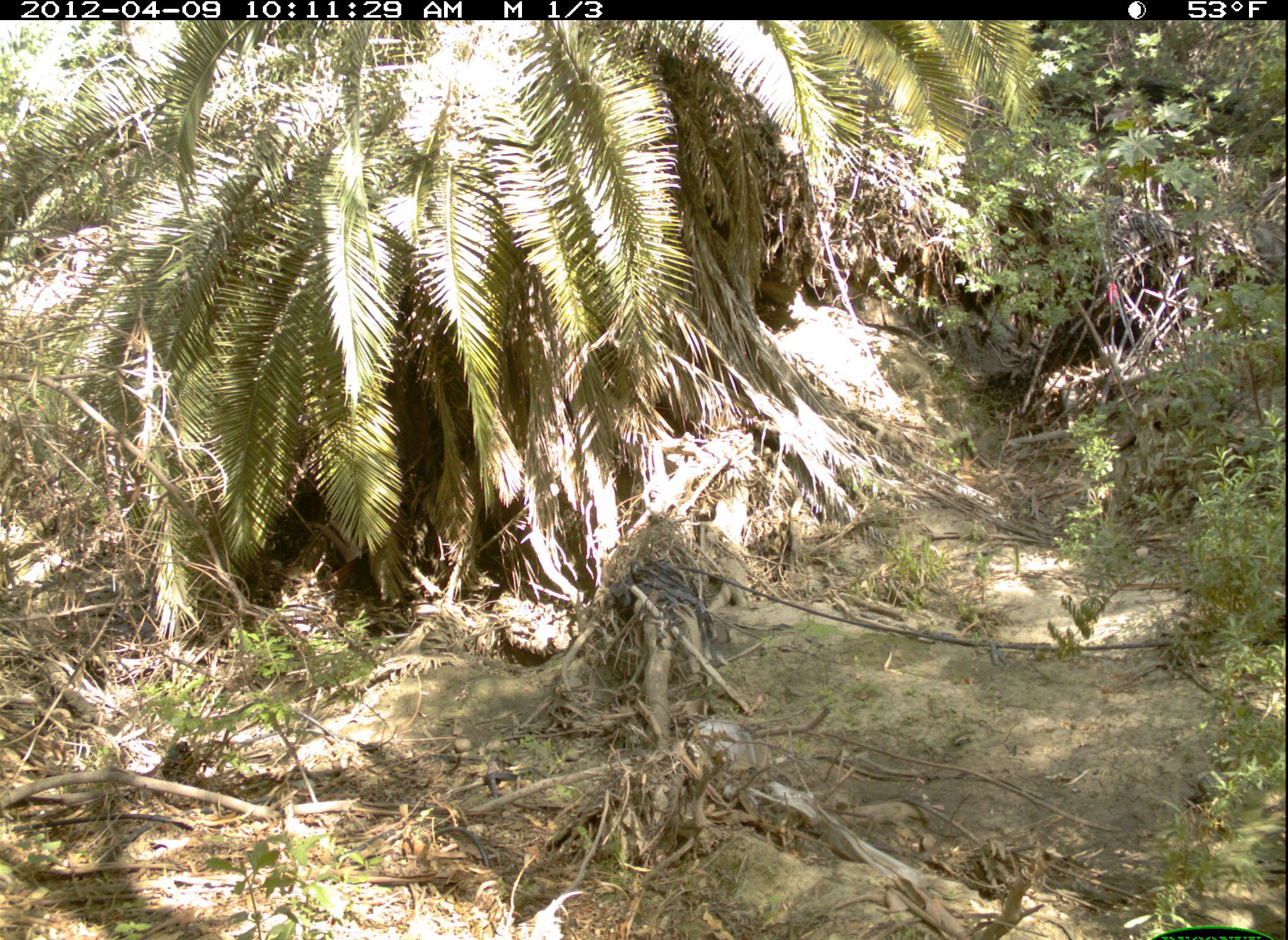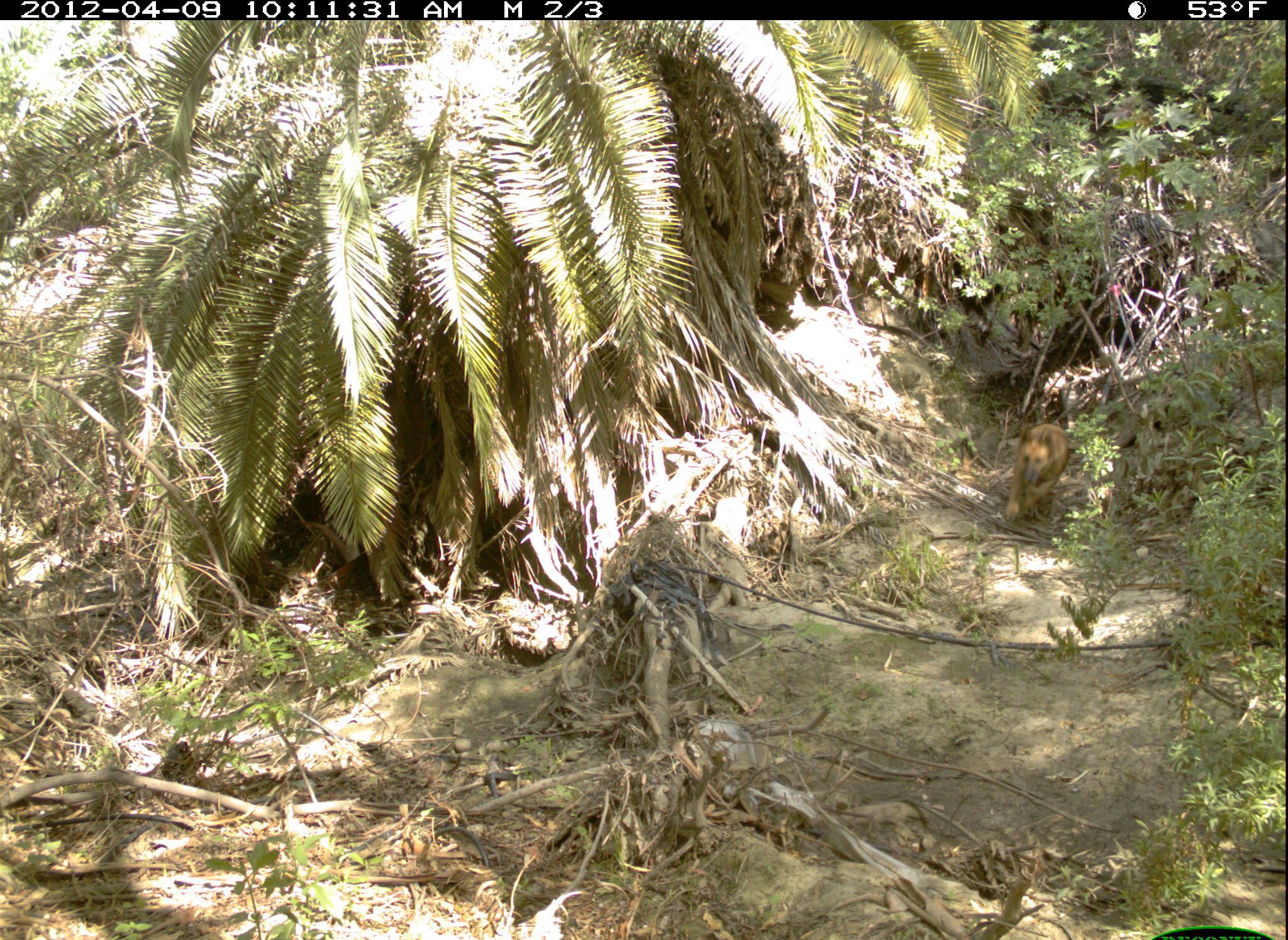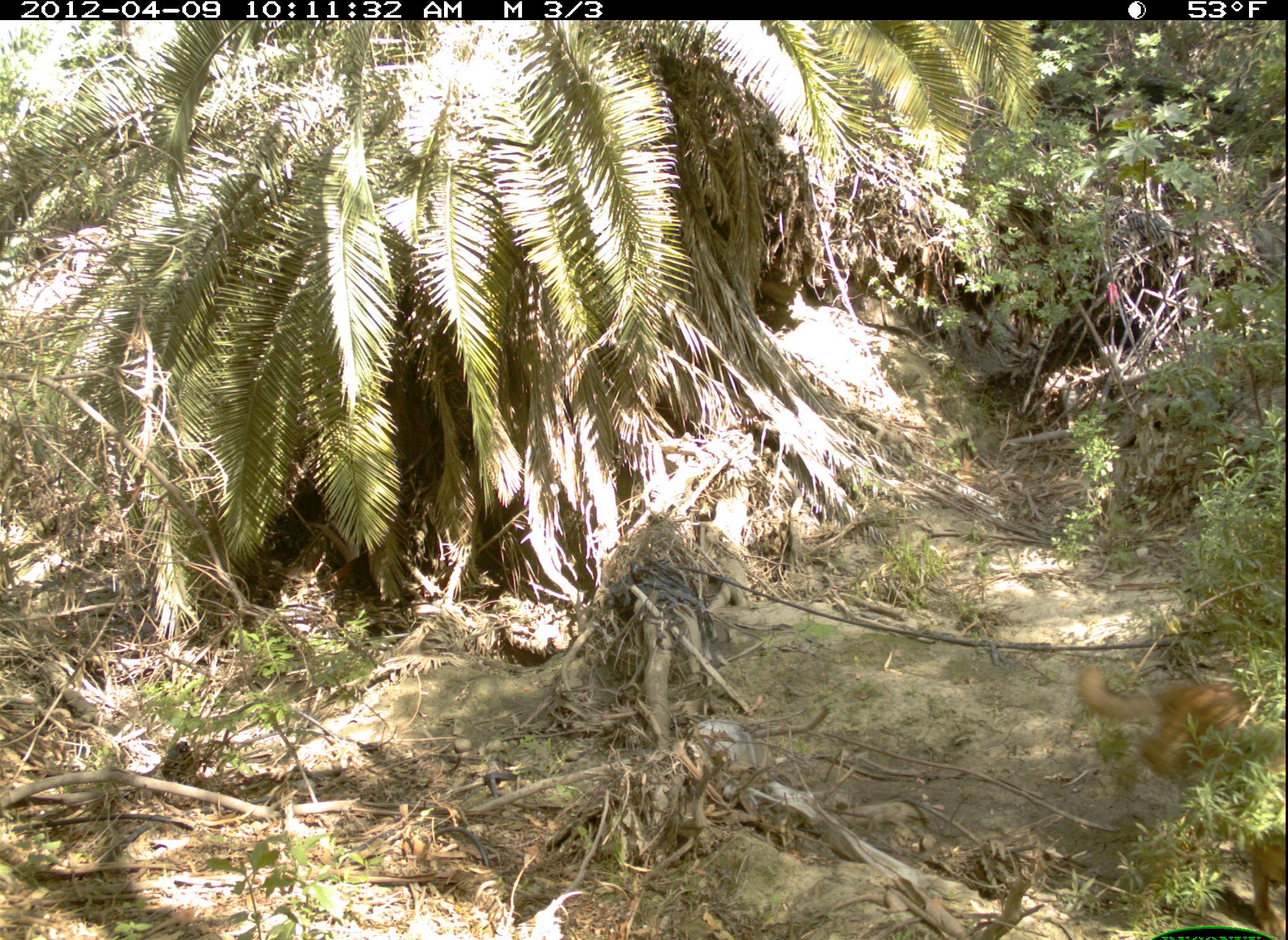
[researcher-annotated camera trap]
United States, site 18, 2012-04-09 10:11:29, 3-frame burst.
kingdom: Animalia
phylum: Chordata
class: Mammalia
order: Carnivora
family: Canidae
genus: Canis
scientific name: Canis familiaris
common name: domestic dog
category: dog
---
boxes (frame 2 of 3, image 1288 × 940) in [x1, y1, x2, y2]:
dog: [1004, 423, 1070, 523]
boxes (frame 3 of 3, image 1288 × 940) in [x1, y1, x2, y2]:
dog: [1074, 667, 1288, 940]